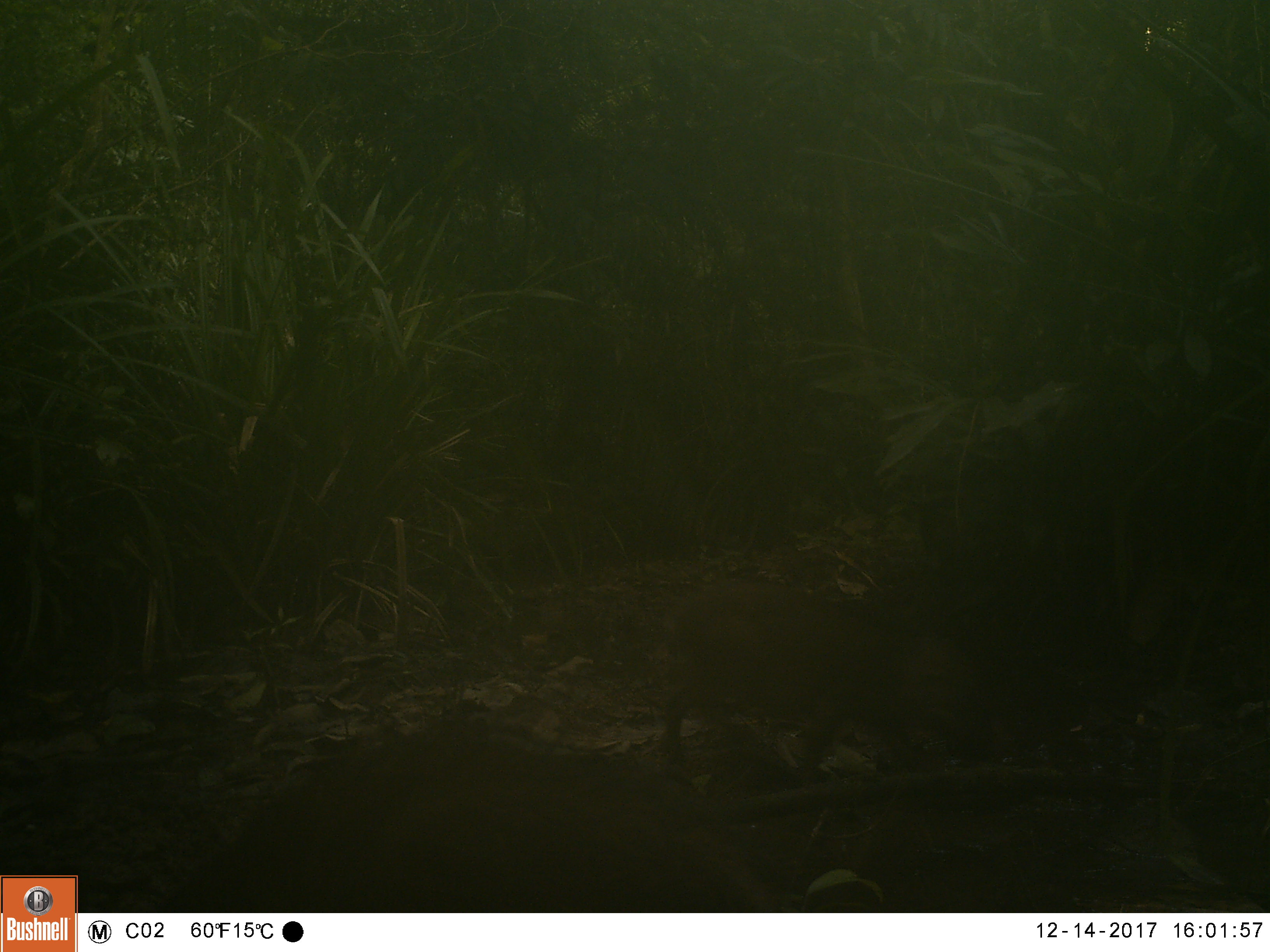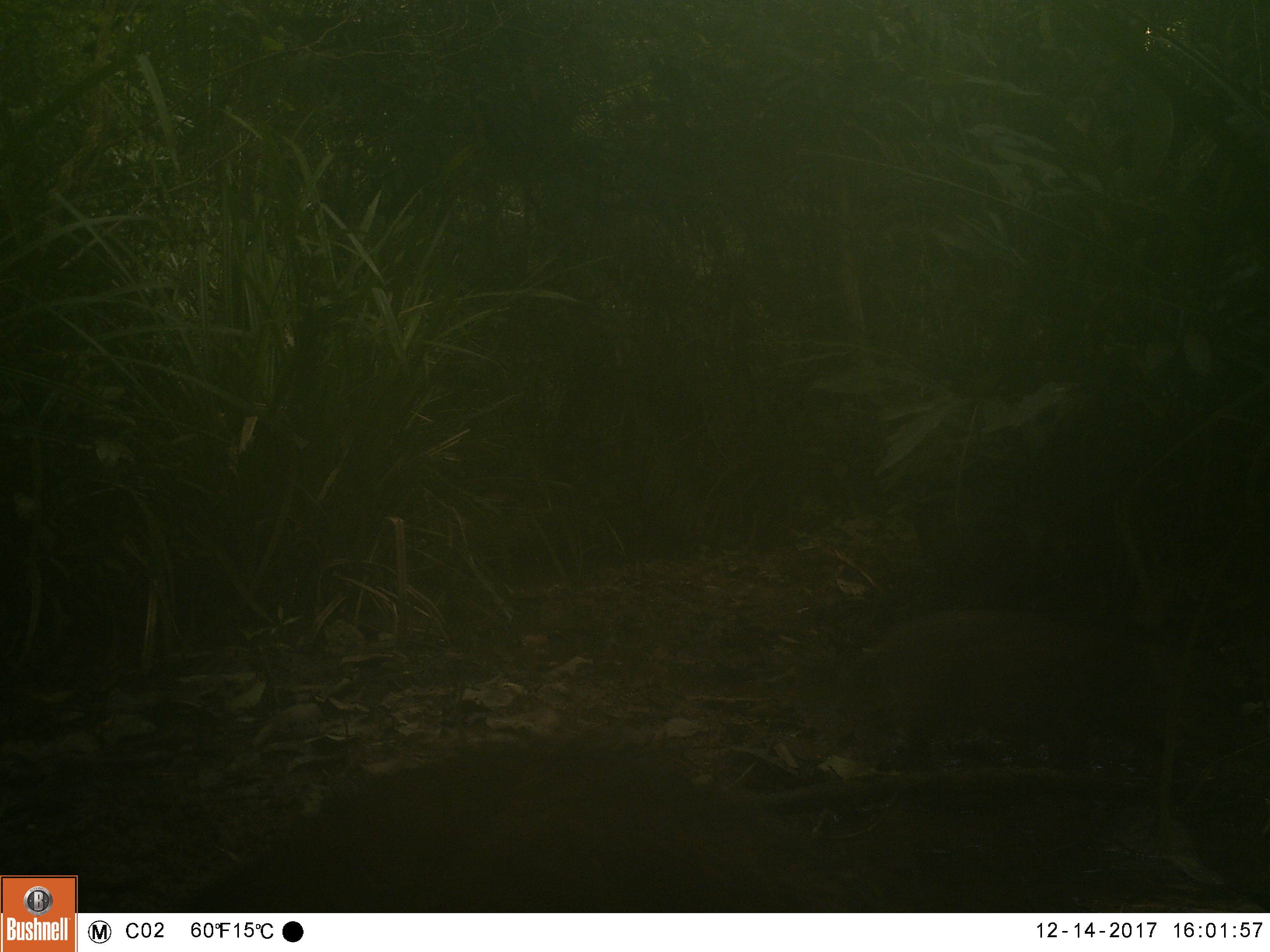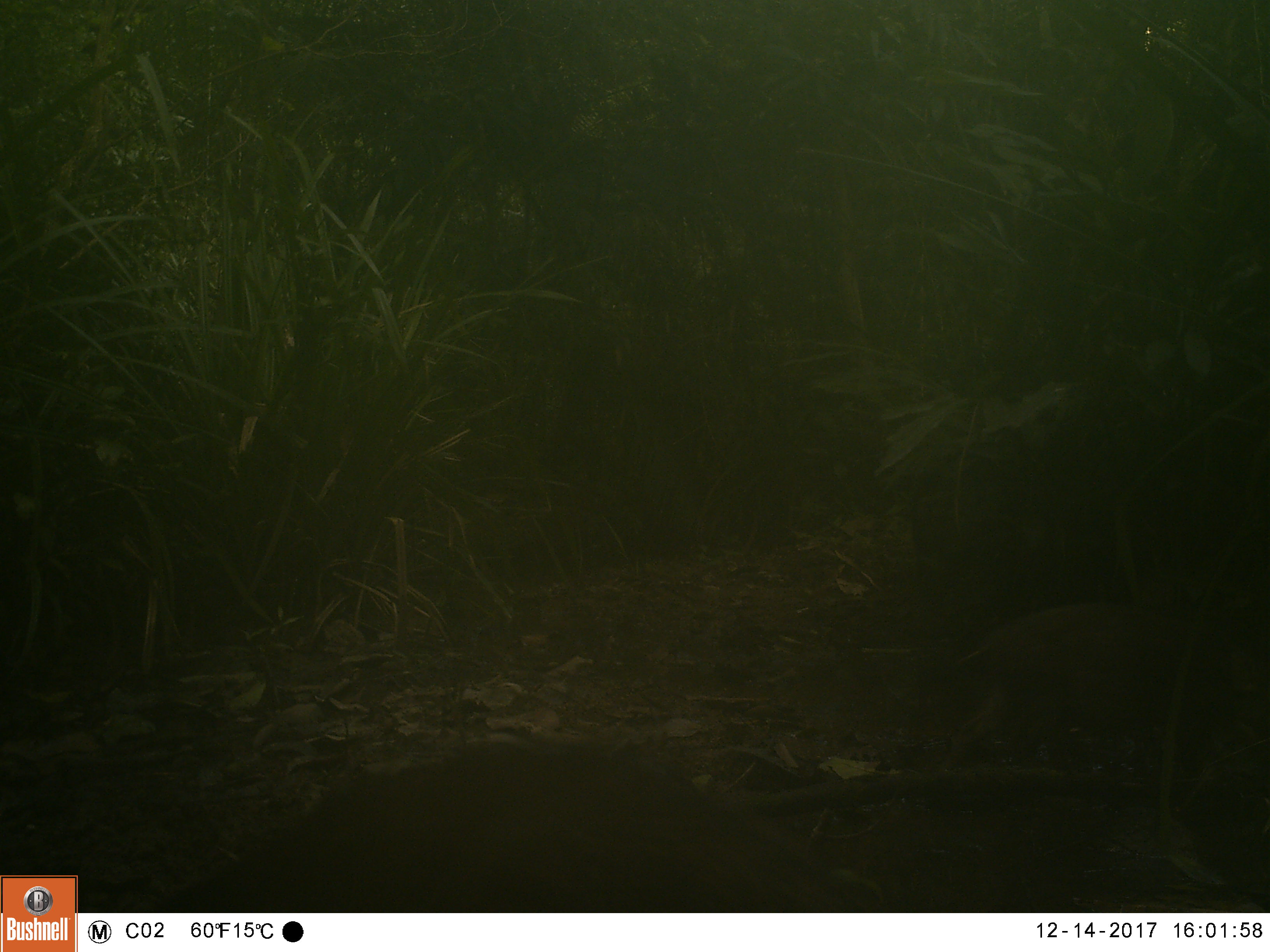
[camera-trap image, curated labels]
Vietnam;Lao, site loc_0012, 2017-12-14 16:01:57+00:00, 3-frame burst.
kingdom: Animalia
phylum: Chordata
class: Mammalia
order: Artiodactyla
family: Suidae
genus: Sus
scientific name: Sus scrofa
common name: eurasian wild pig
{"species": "eurasian wild pig (Sus scrofa)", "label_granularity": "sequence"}